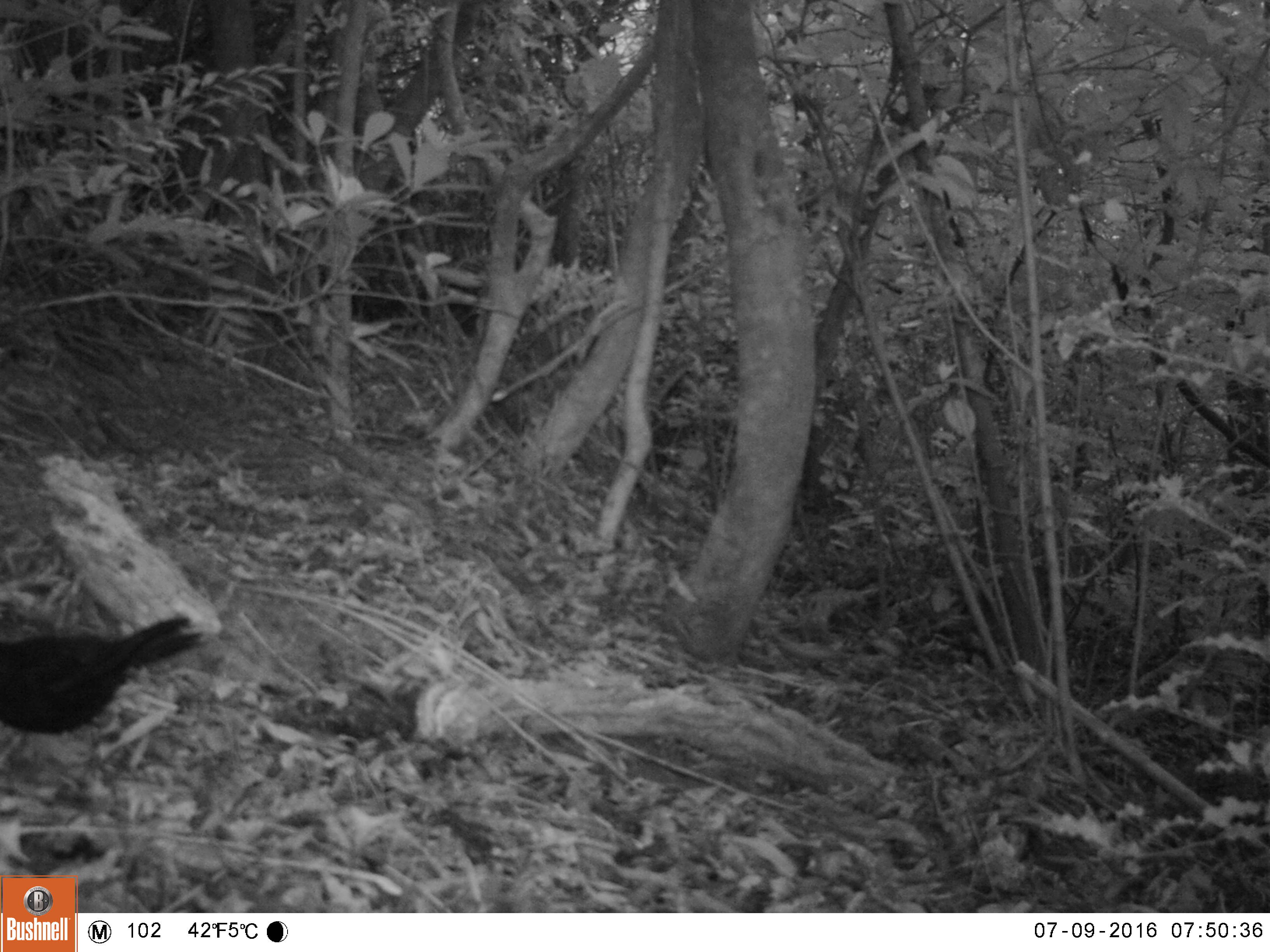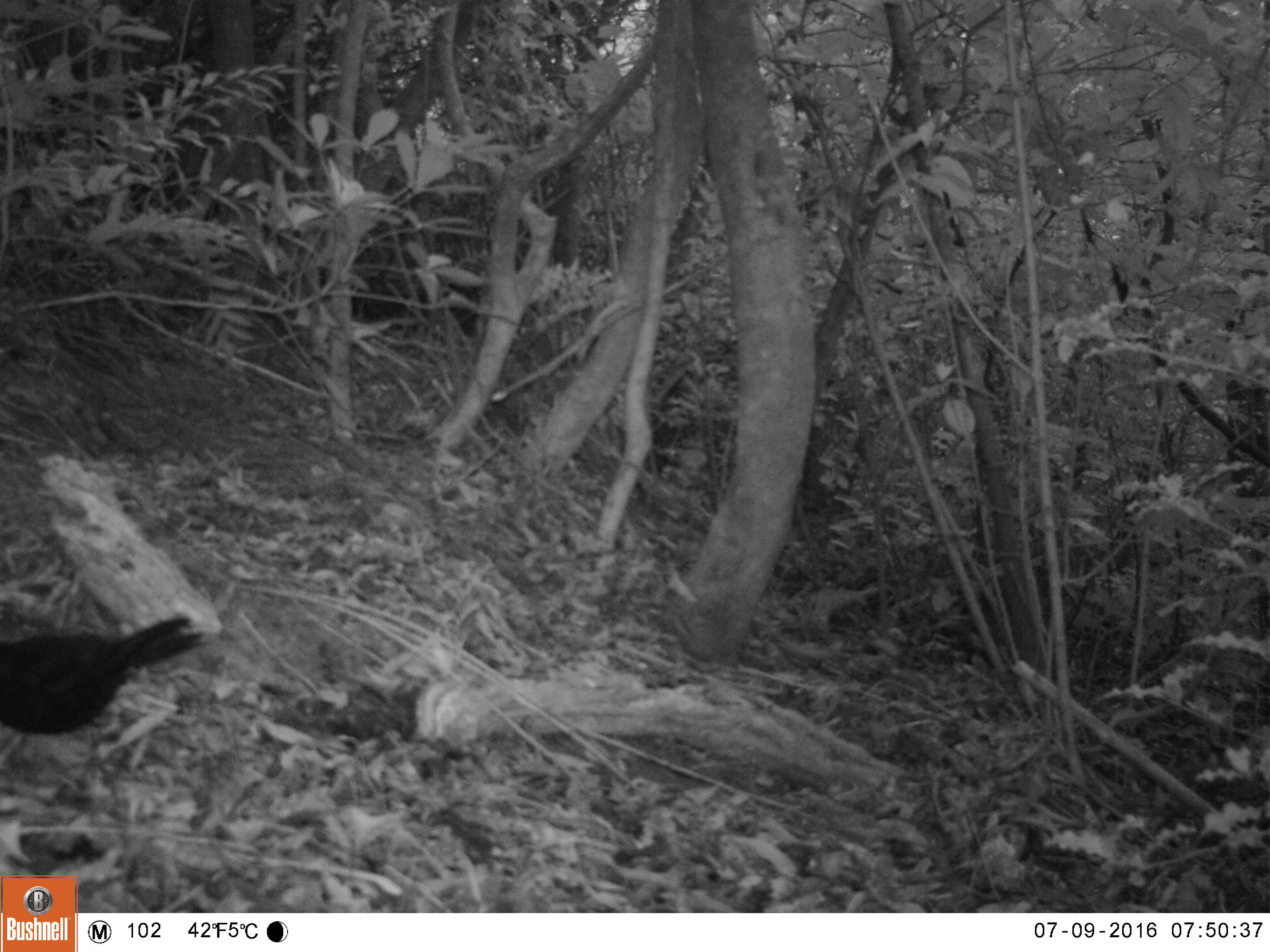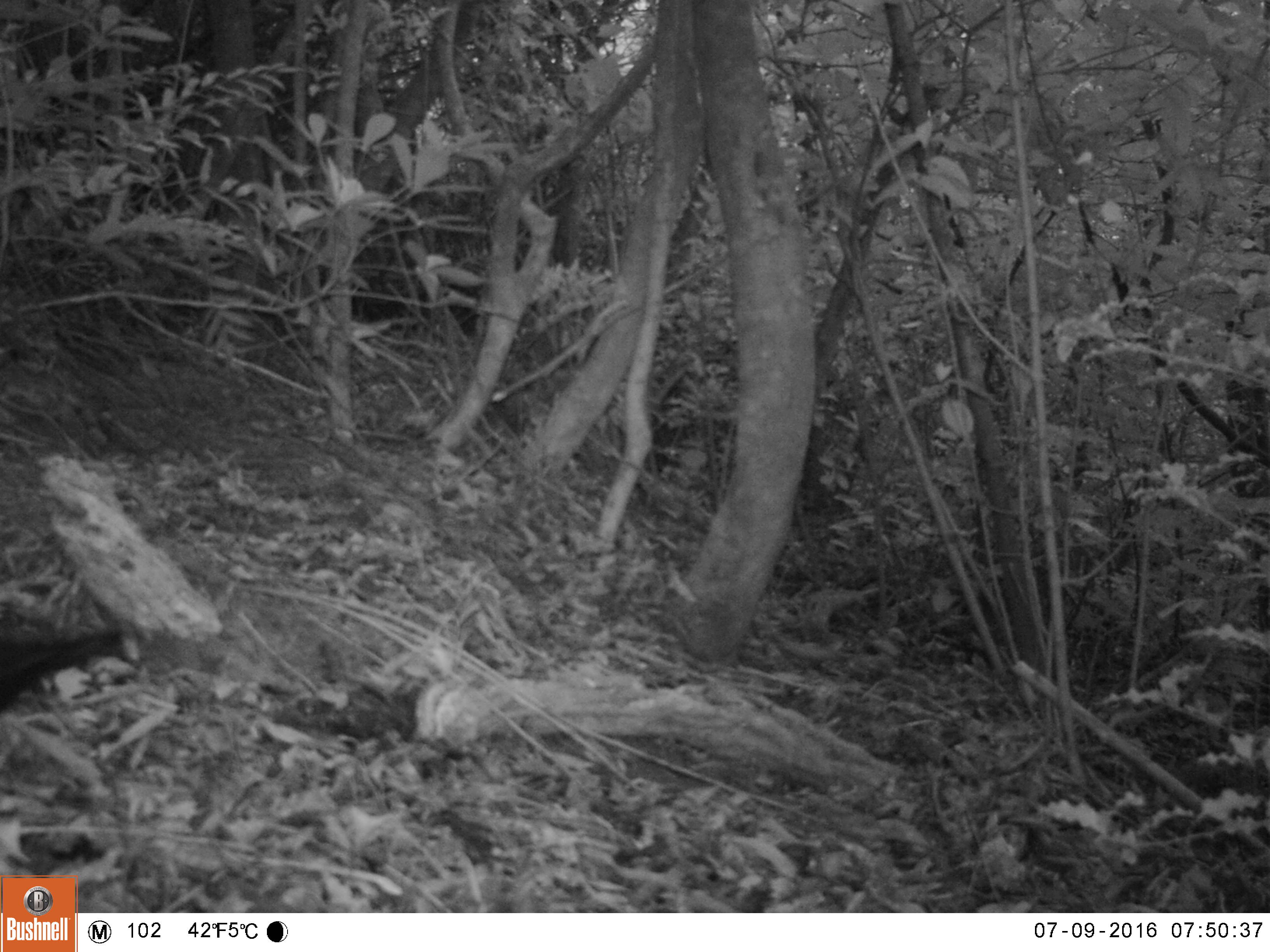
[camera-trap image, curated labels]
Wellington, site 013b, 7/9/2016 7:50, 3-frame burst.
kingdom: Animalia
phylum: Chordata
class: Aves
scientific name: Aves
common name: bird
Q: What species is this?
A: Bird (Aves).